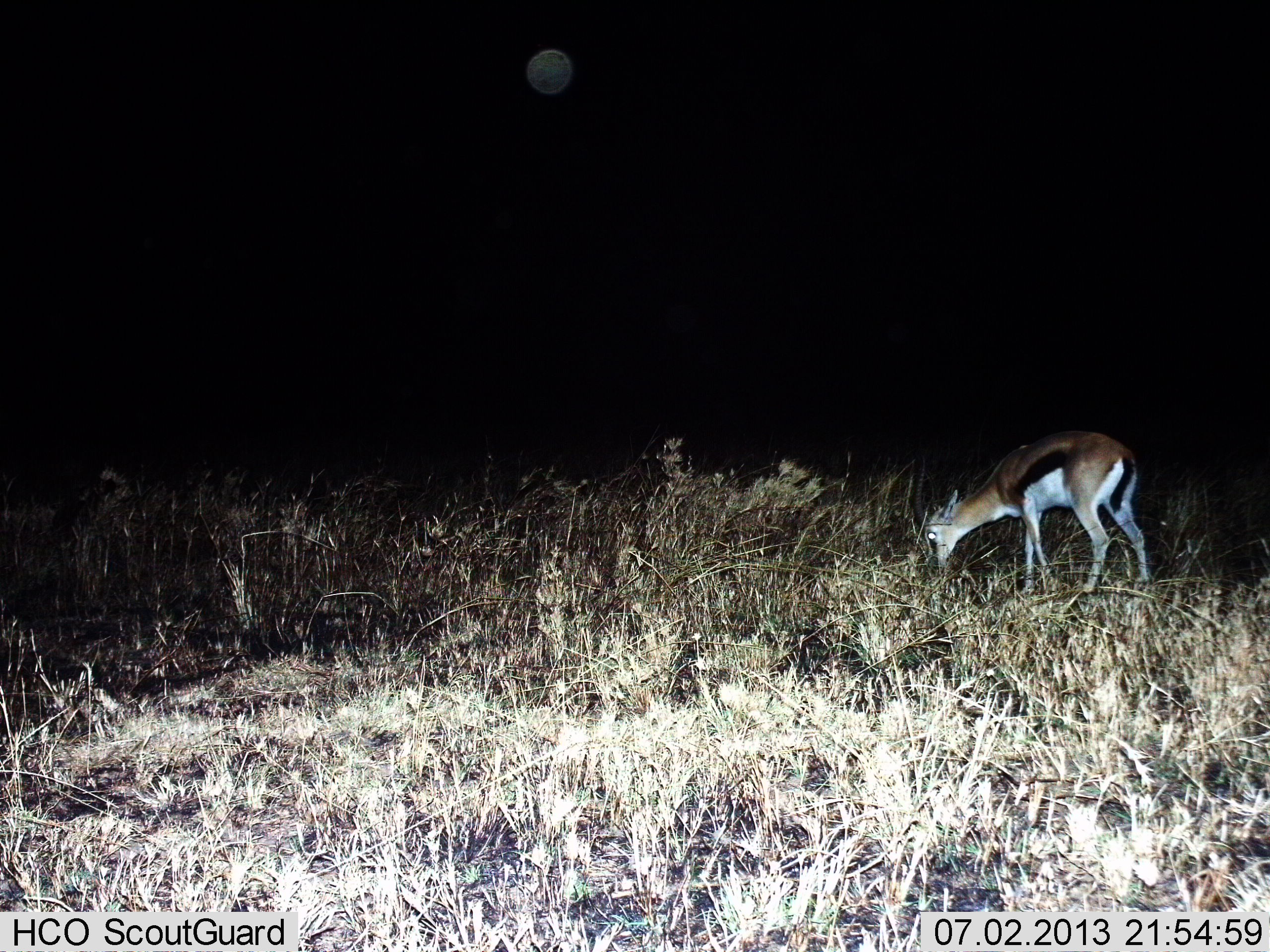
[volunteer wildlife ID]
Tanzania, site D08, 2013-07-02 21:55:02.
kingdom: Animalia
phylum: Chordata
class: Mammalia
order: Artiodactyla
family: Bovidae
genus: Eudorcas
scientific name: Eudorcas thomsonii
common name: thomson's gazelle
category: gazellethomsons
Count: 1.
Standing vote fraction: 10%.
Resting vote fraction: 0%.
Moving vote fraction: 0%.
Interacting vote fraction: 0%.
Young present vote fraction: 0%.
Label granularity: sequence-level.